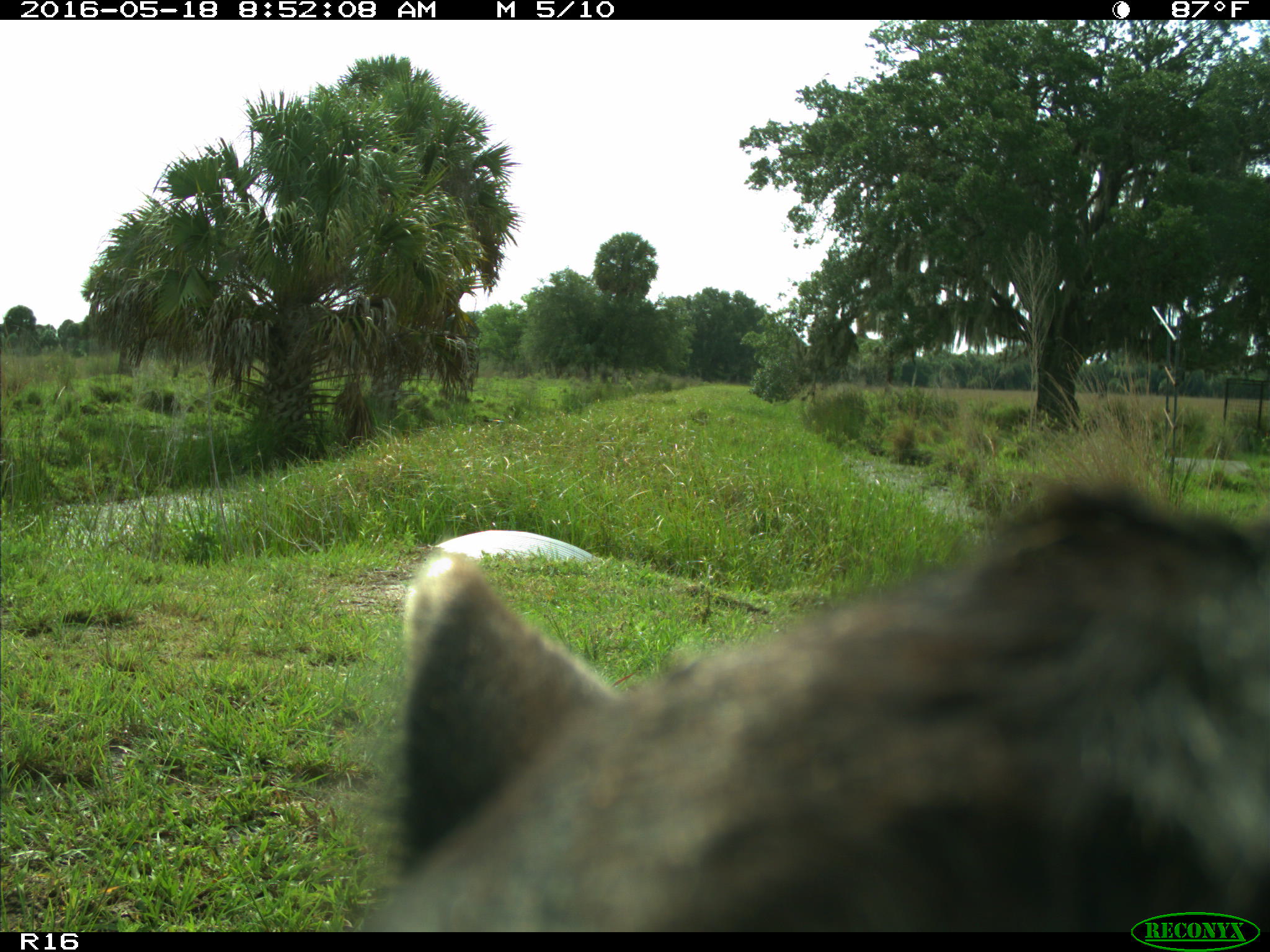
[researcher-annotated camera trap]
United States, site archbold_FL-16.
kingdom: Animalia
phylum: Chordata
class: Mammalia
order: Artiodactyla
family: Bovidae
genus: Bos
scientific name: Bos taurus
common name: domestic cow